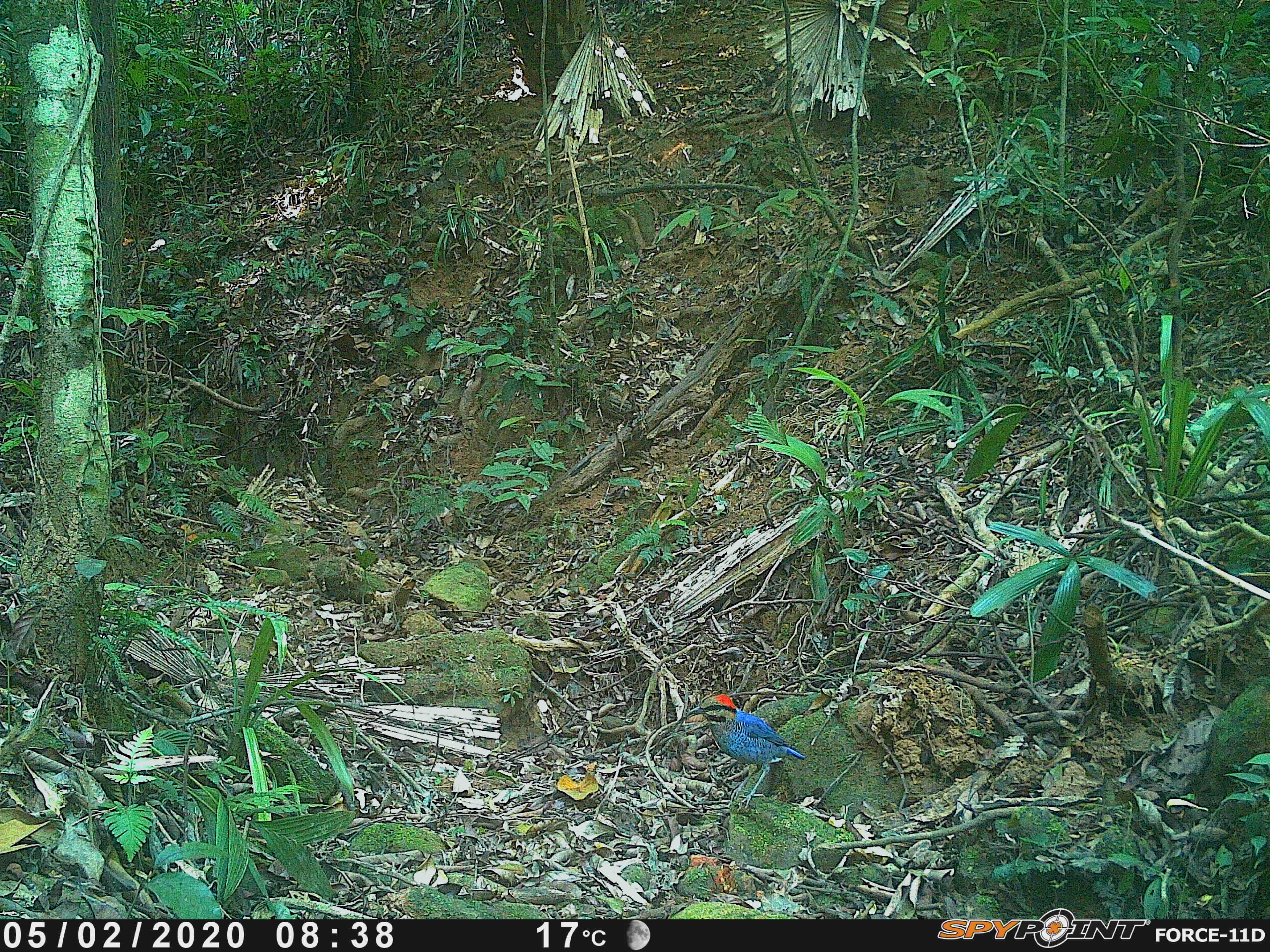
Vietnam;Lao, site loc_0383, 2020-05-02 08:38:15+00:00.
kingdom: Animalia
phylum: Chordata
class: Aves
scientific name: Aves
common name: bird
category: unidentified bird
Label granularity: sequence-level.